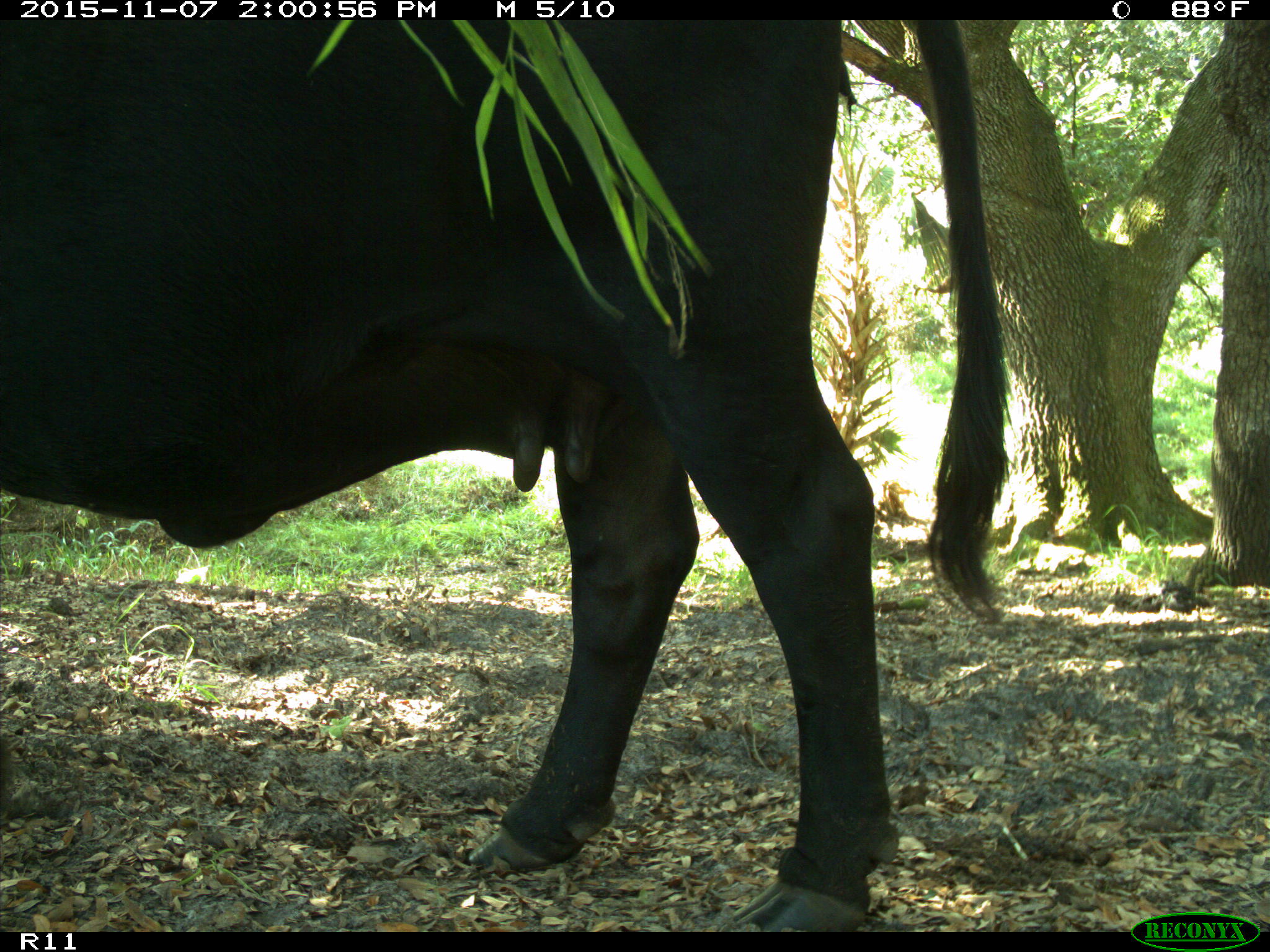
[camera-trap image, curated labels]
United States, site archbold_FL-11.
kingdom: Animalia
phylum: Chordata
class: Mammalia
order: Artiodactyla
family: Bovidae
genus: Bos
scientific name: Bos taurus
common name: domestic cow